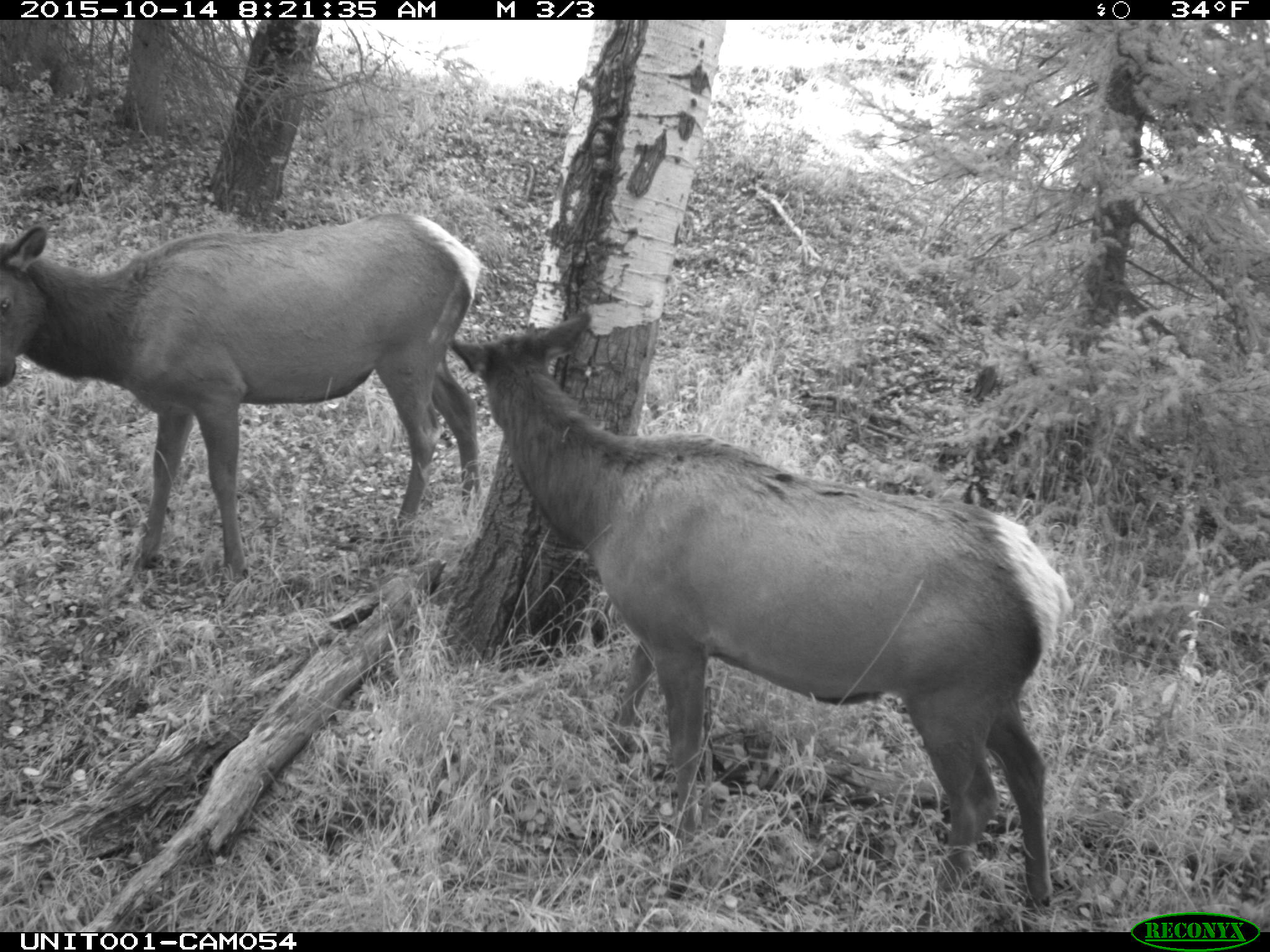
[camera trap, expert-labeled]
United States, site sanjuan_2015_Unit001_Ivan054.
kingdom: Animalia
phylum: Chordata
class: Mammalia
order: Artiodactyla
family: Cervidae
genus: Cervus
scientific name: Cervus elaphus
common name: red deer